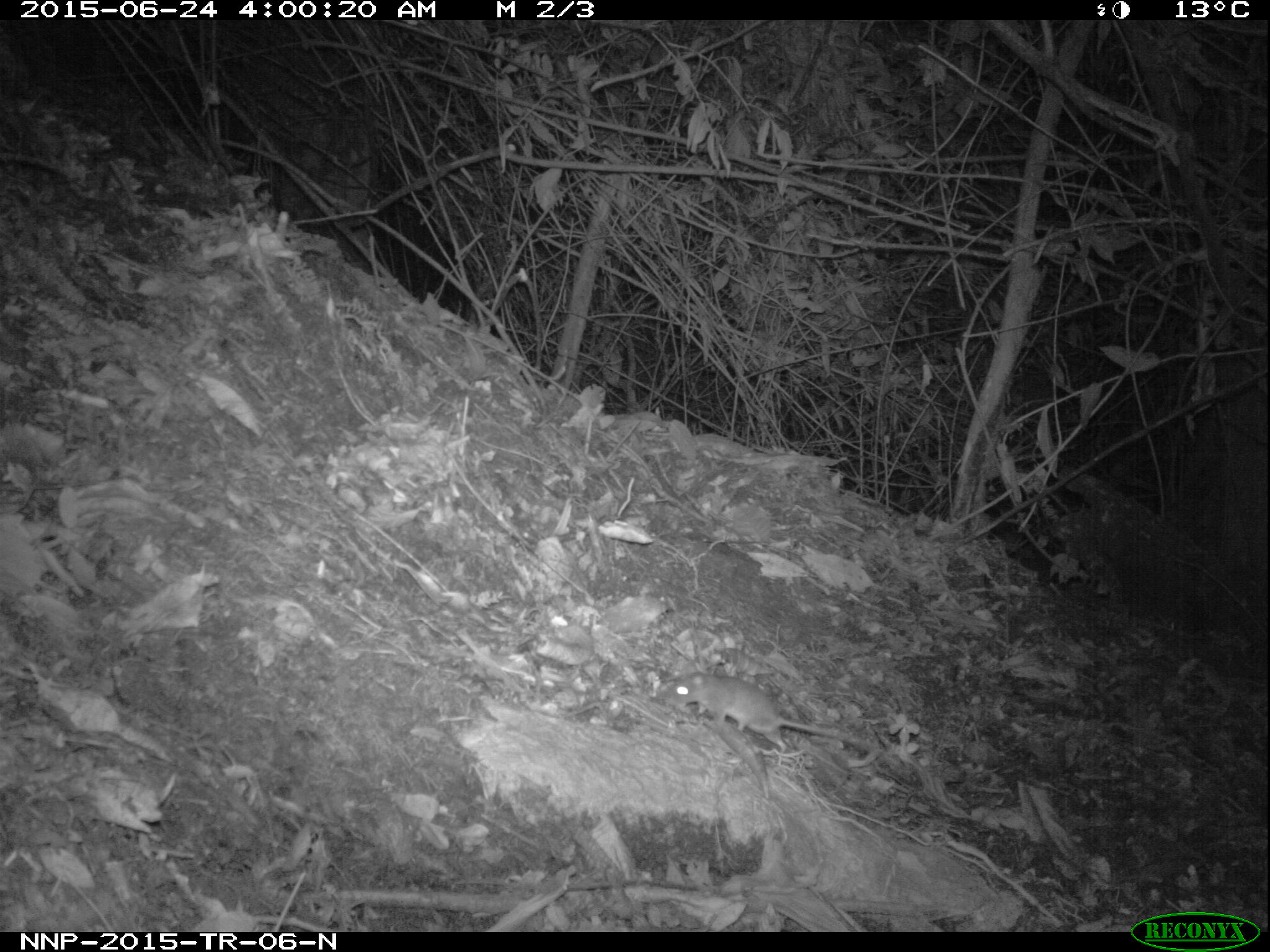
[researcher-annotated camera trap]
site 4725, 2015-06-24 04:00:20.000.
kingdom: Animalia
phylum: Chordata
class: Mammalia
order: Rodentia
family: Nesomyidae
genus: Cricetomys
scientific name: Cricetomys gambianus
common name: african giant pouched rat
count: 1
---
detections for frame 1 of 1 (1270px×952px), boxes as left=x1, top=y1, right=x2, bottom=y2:
cricetomys gambianus: left=664, top=671, right=905, bottom=768